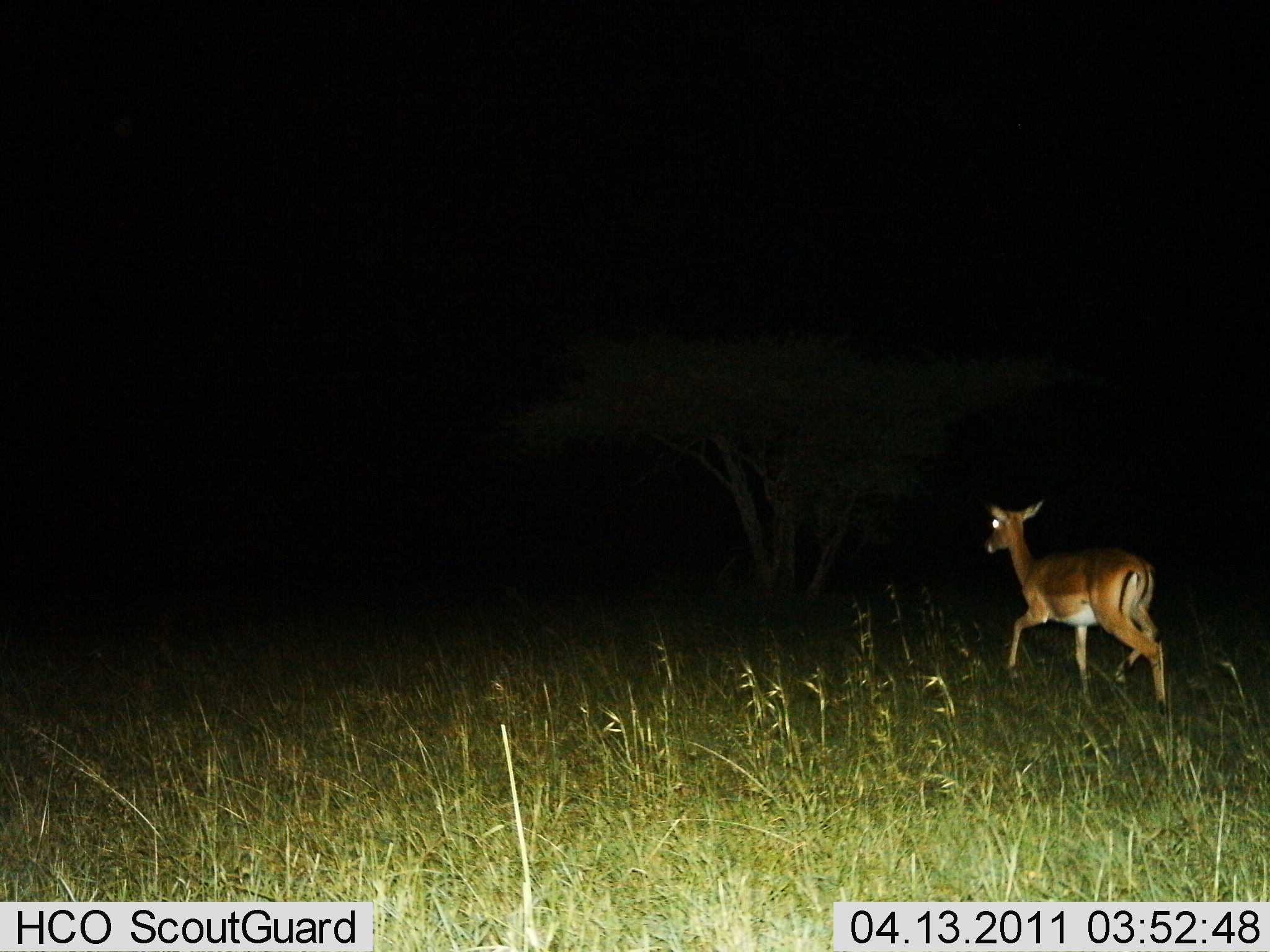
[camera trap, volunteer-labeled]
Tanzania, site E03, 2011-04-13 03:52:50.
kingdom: Animalia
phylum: Chordata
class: Mammalia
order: Artiodactyla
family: Bovidae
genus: Nanger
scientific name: Nanger granti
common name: grant's gazelle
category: gazellegrants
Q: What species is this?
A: Gazellegrants (grant's gazelle) (Nanger granti).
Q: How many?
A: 1.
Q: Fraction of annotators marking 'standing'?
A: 10%.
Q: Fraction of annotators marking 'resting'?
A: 0%.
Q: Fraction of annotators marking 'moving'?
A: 90%.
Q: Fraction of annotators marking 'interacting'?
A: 0%.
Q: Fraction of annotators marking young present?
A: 0%.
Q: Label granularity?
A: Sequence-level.